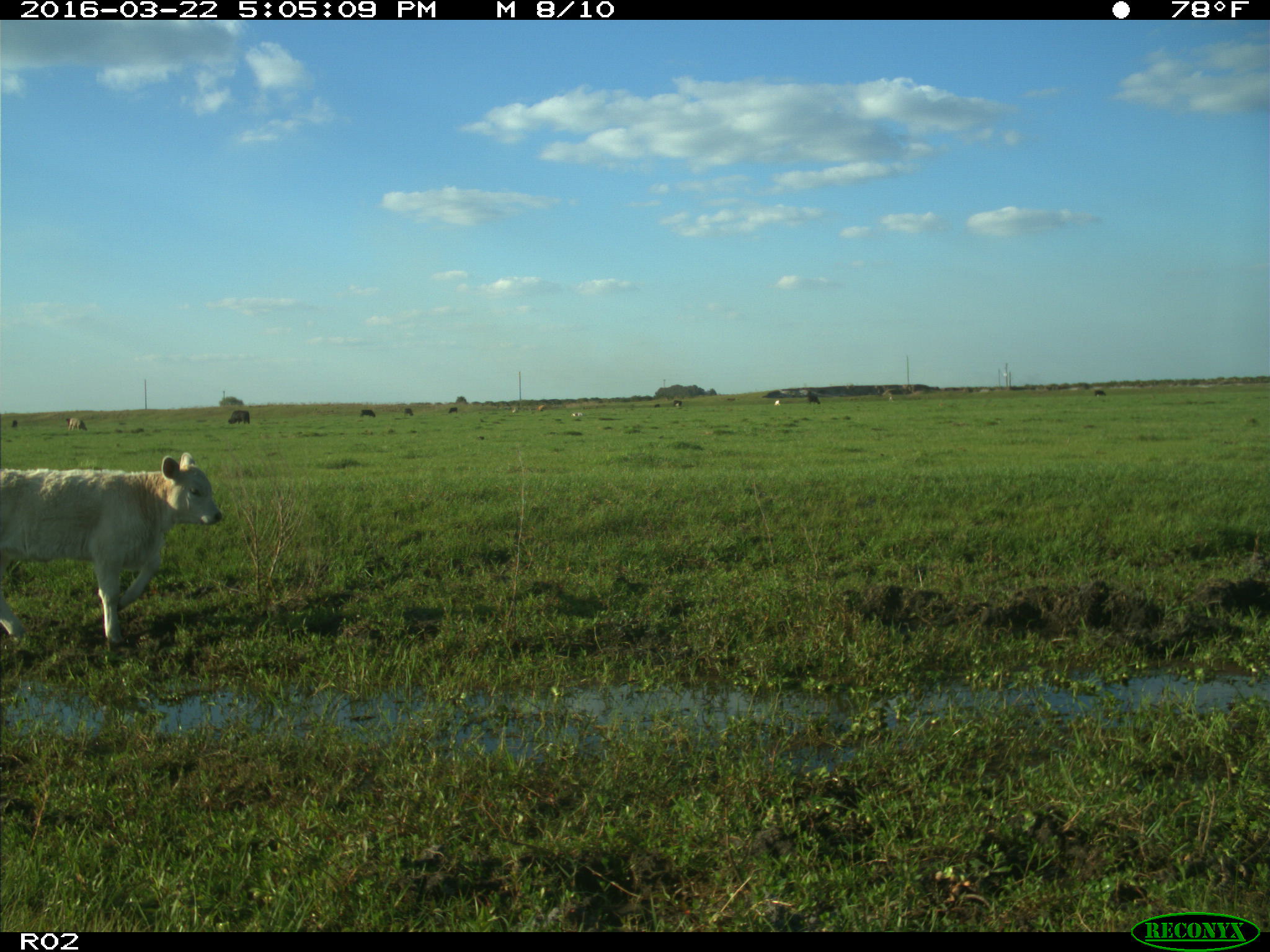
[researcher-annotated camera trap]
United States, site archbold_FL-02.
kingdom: Animalia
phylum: Chordata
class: Mammalia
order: Artiodactyla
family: Bovidae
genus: Bos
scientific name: Bos taurus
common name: domestic cow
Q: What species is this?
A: Bos taurus (domestic cow).